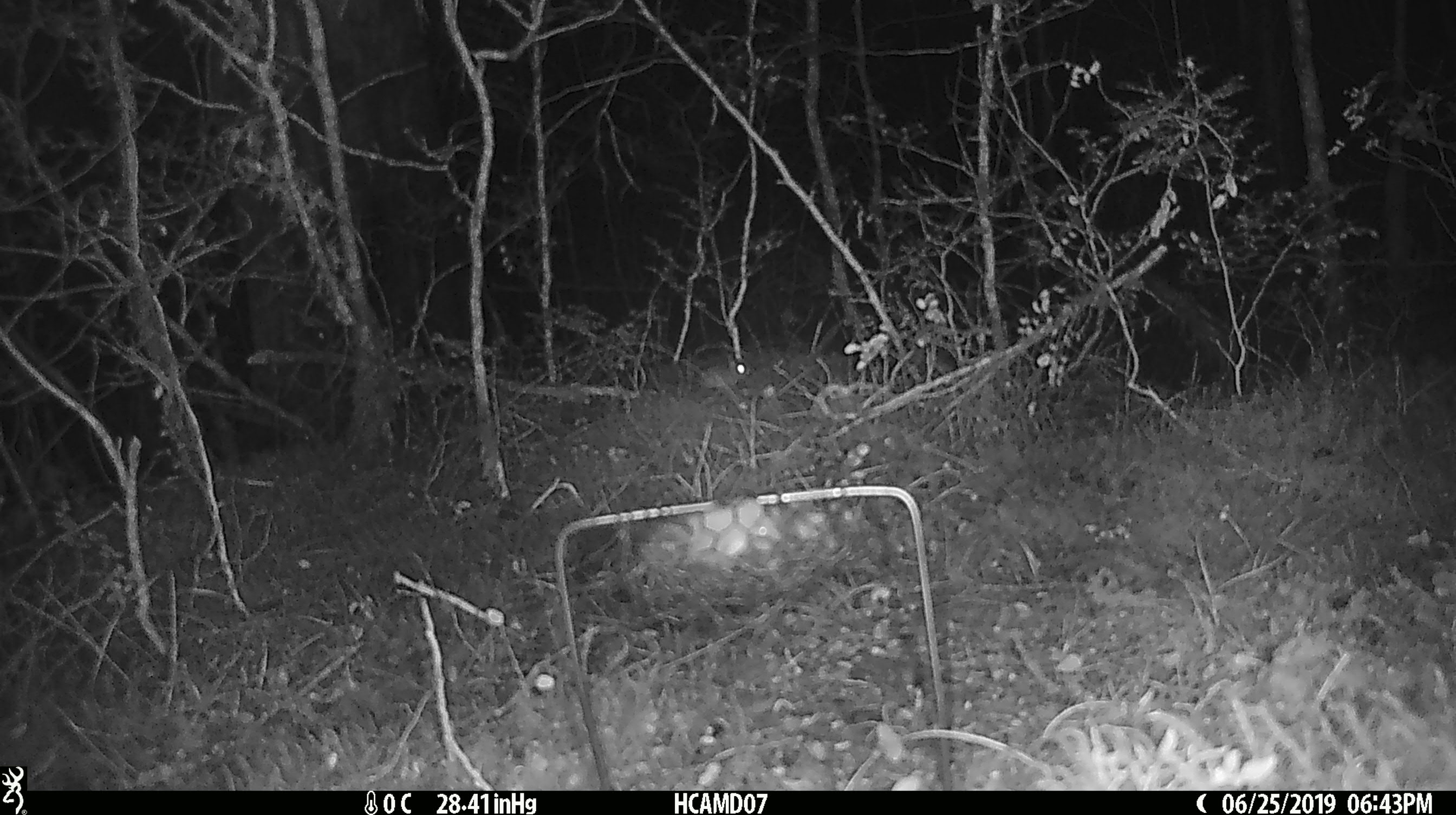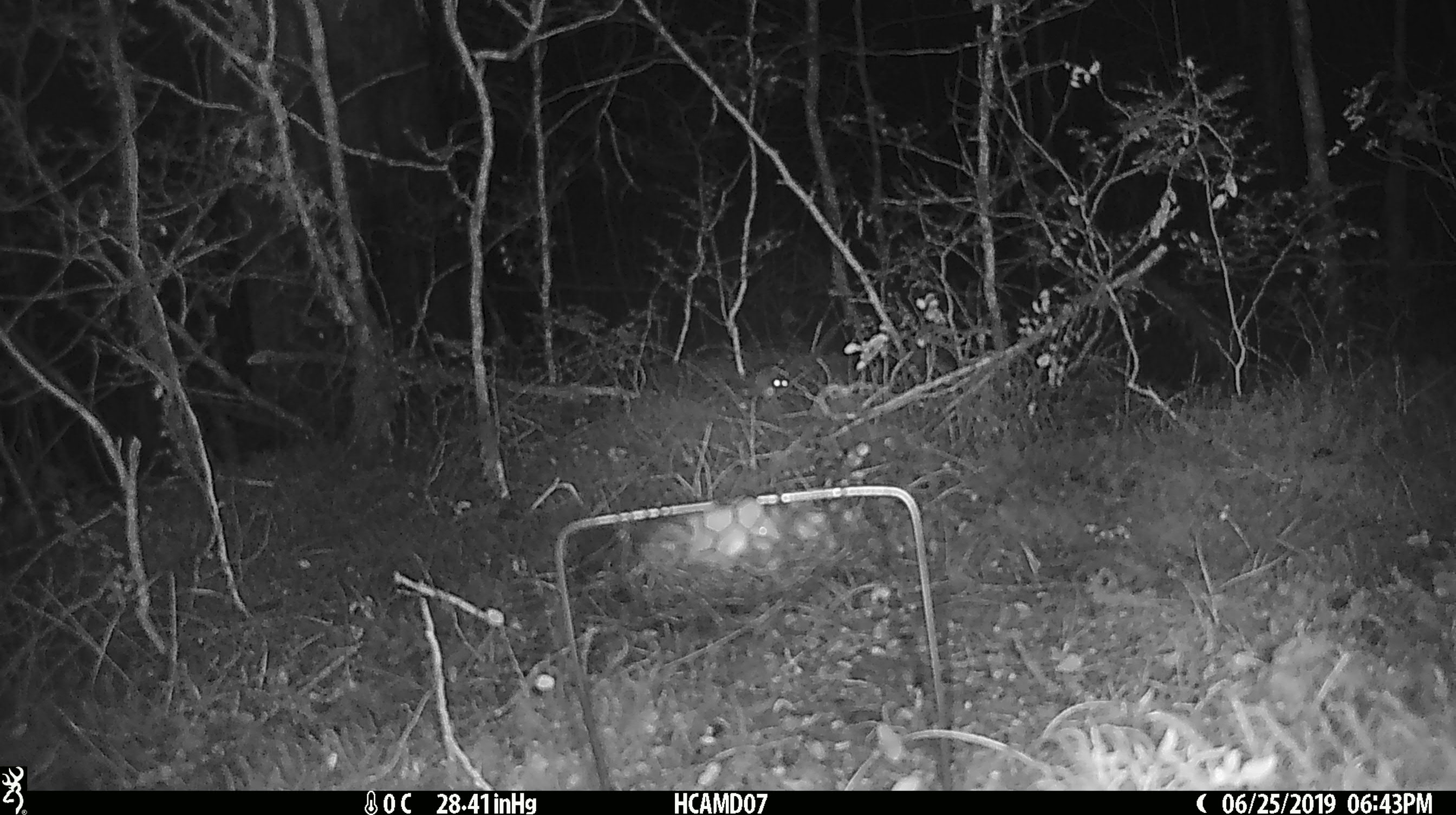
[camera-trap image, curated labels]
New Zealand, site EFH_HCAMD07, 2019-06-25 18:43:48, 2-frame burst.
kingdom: Animalia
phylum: Chordata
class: Mammalia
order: Rodentia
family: Muridae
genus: Mus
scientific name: Mus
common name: mouse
Mouse (Mus).